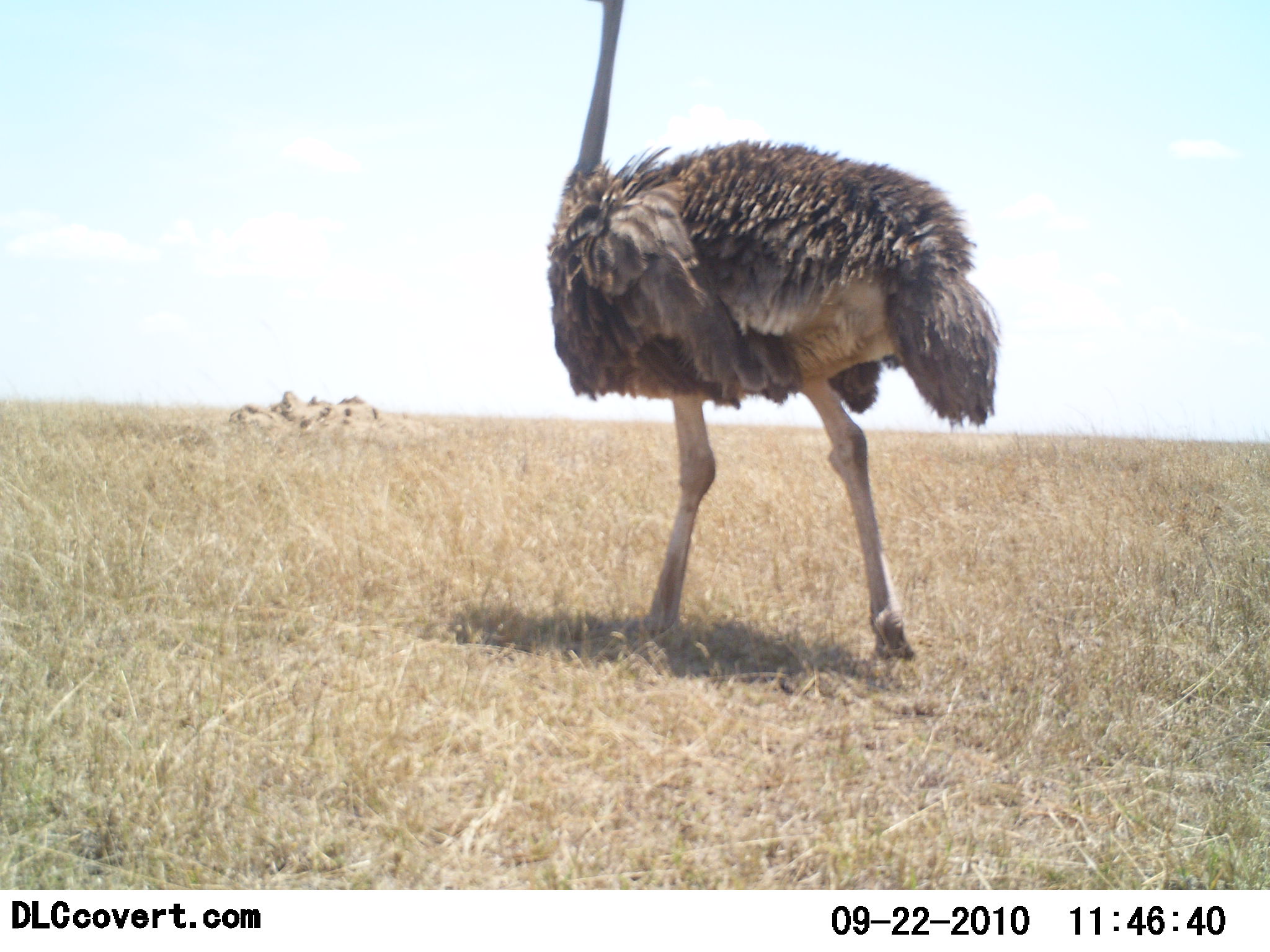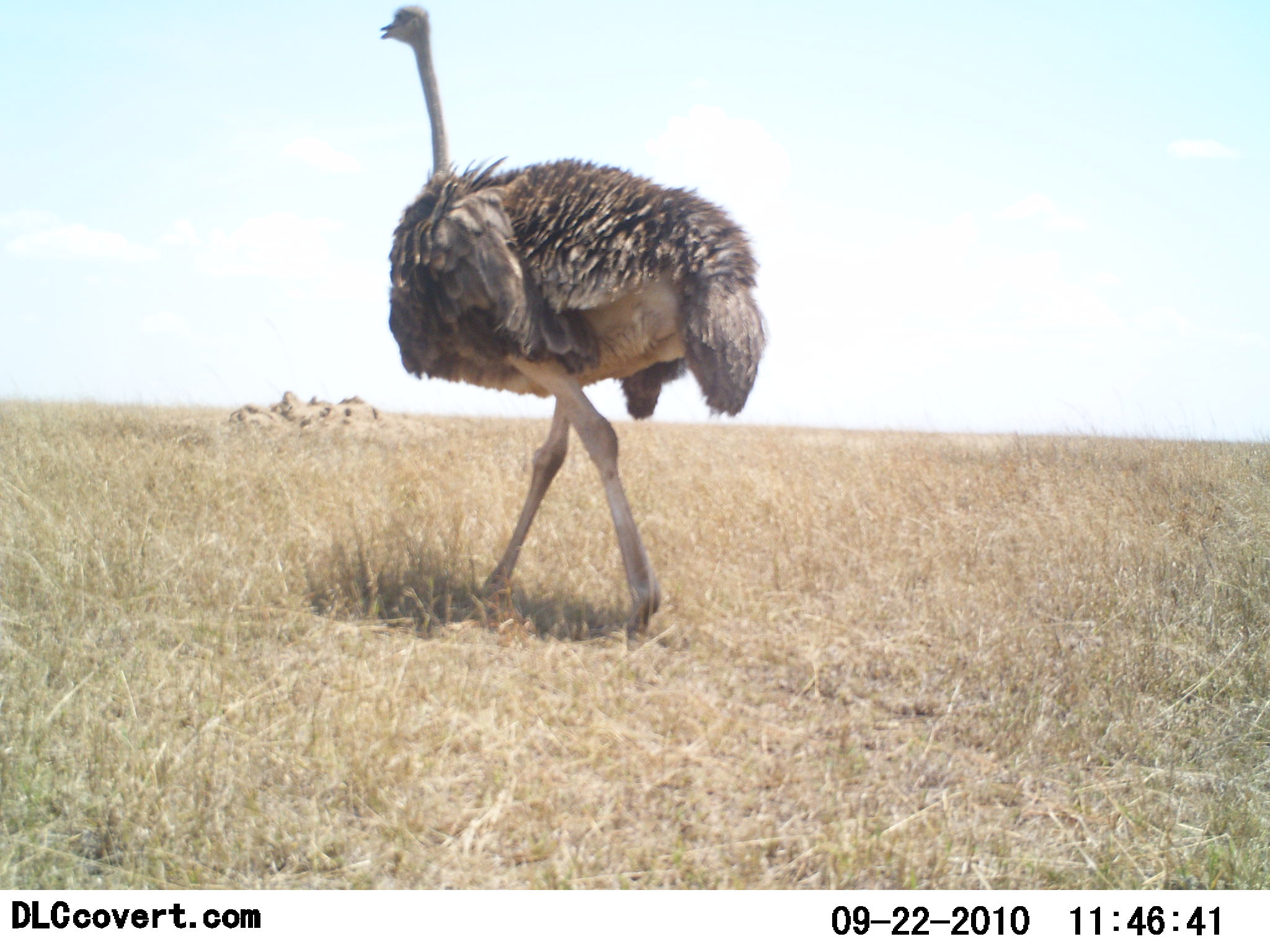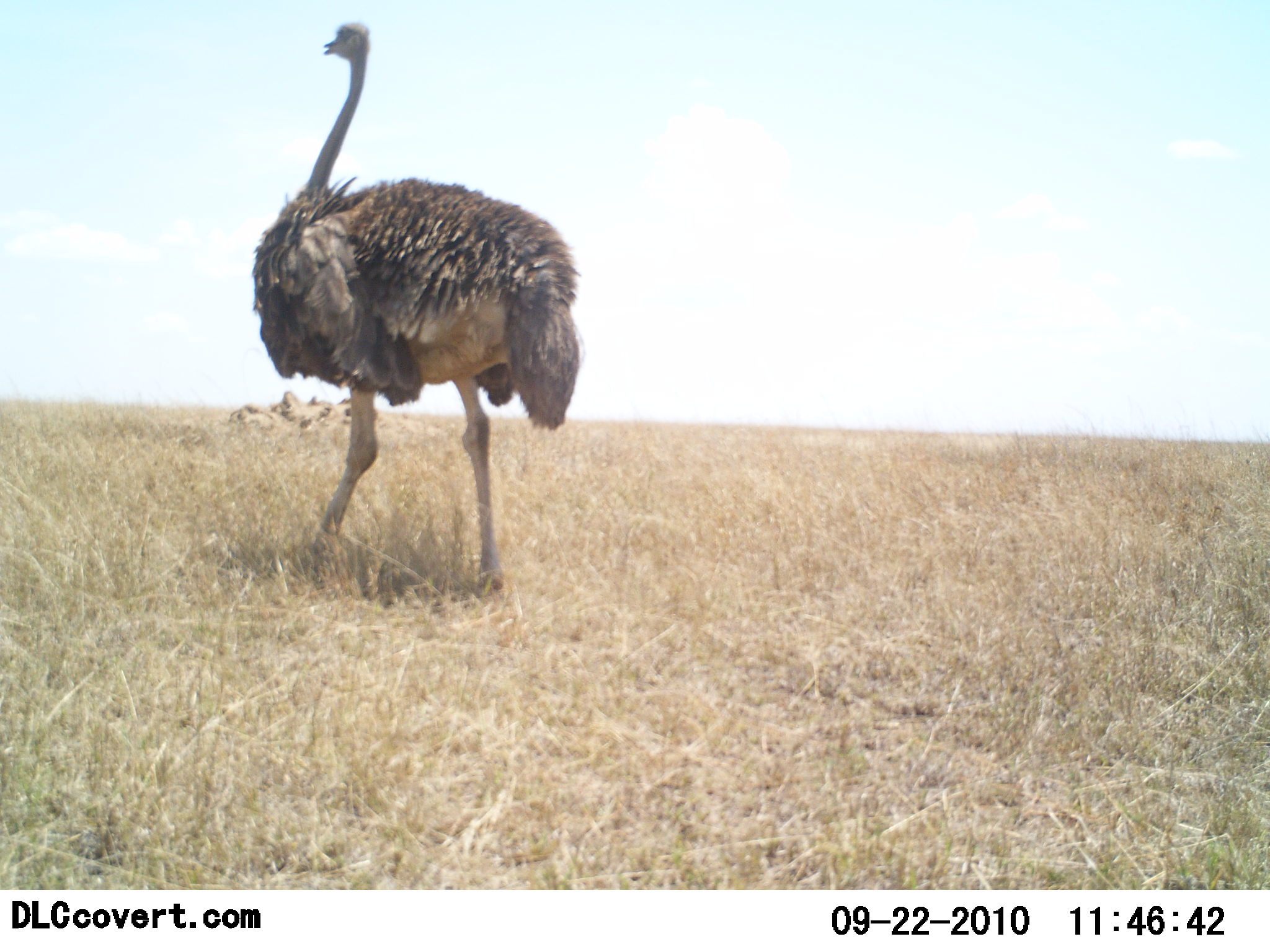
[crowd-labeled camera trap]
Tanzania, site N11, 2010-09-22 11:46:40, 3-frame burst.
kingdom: Animalia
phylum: Chordata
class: Aves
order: Struthioniformes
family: Struthionidae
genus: Struthio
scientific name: Struthio camelus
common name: ostrich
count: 1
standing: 0%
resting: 0%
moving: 100%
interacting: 0%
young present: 0%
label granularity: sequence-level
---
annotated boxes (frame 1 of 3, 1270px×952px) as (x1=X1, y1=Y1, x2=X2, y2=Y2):
animal: (x1=544, y1=0, x2=1006, y2=661)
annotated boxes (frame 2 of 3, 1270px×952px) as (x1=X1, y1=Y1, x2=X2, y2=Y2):
animal: (x1=377, y1=5, x2=771, y2=639)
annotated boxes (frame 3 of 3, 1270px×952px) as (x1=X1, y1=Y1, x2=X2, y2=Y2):
animal: (x1=248, y1=18, x2=586, y2=607)